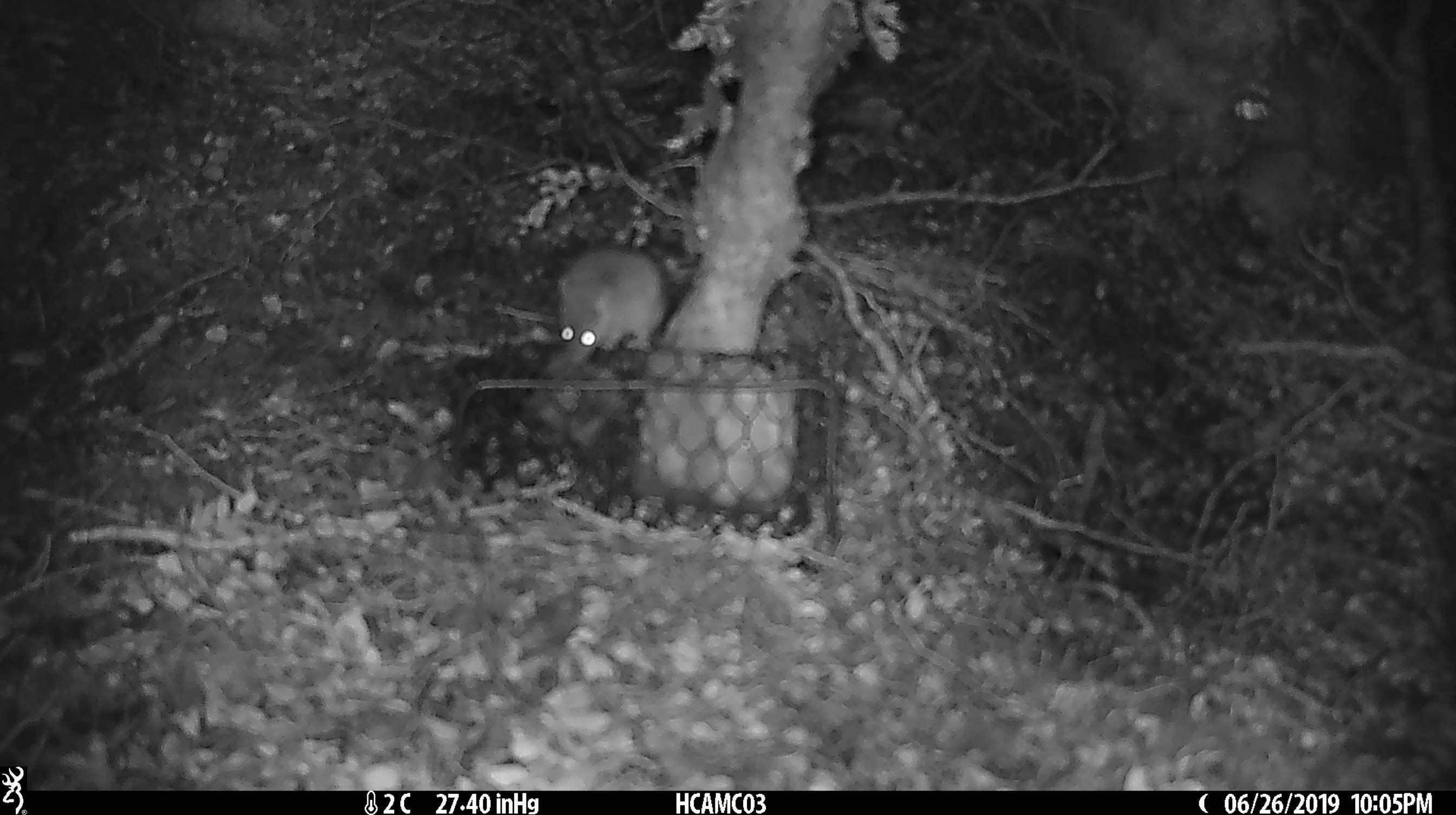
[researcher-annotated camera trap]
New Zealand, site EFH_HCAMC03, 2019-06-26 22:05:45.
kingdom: Animalia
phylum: Chordata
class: Mammalia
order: Rodentia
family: Muridae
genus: Mus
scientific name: Mus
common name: mouse